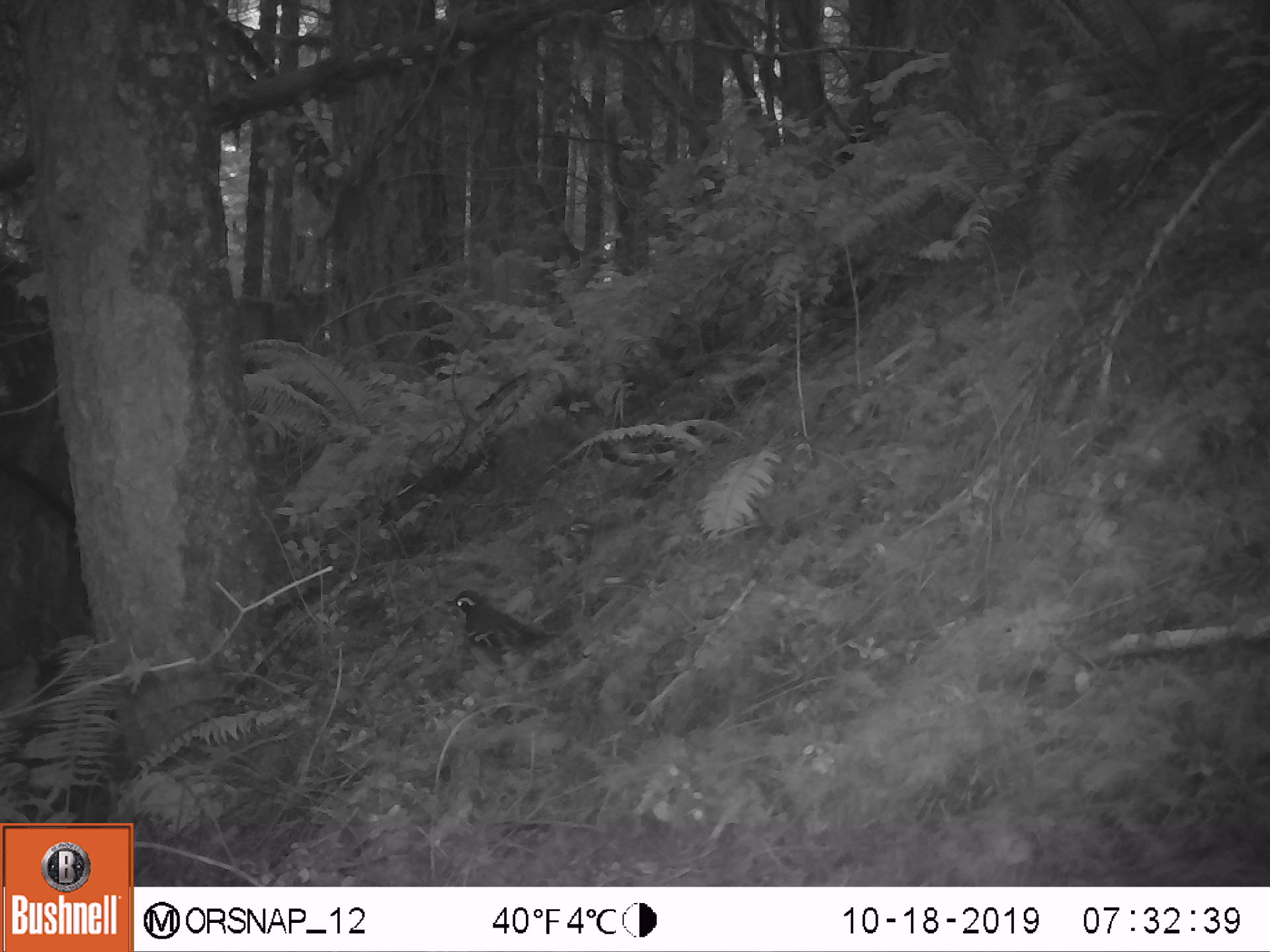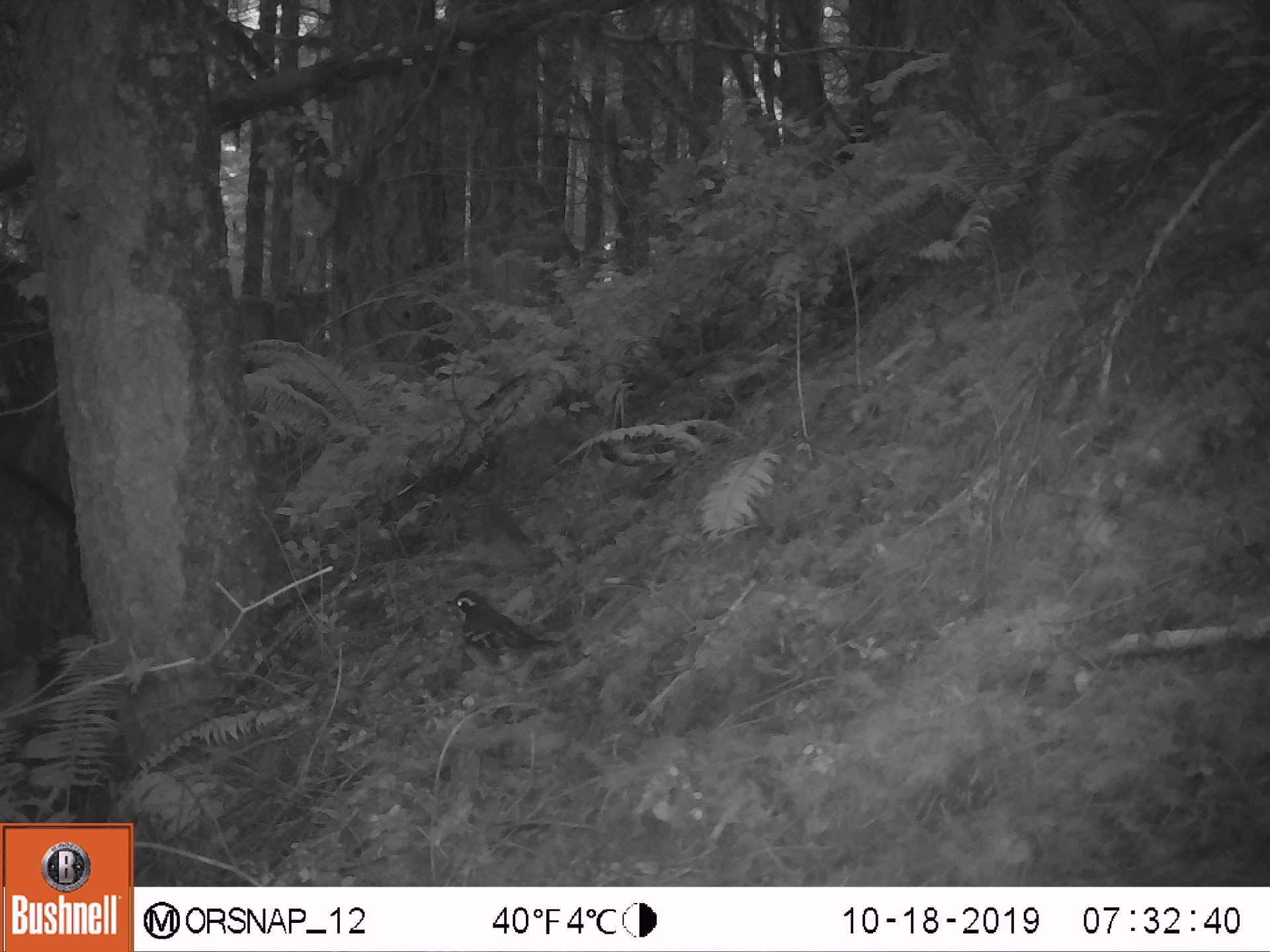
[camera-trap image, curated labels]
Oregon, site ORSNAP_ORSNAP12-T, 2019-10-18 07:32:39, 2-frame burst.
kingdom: Animalia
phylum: Chordata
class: Aves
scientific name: Aves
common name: bird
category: other bird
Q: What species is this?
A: Other bird (bird) (Aves).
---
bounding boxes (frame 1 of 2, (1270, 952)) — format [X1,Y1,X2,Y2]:
other bird: [413,586,574,674]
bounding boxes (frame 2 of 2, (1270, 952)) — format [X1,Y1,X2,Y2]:
other bird: [441,569,585,728]